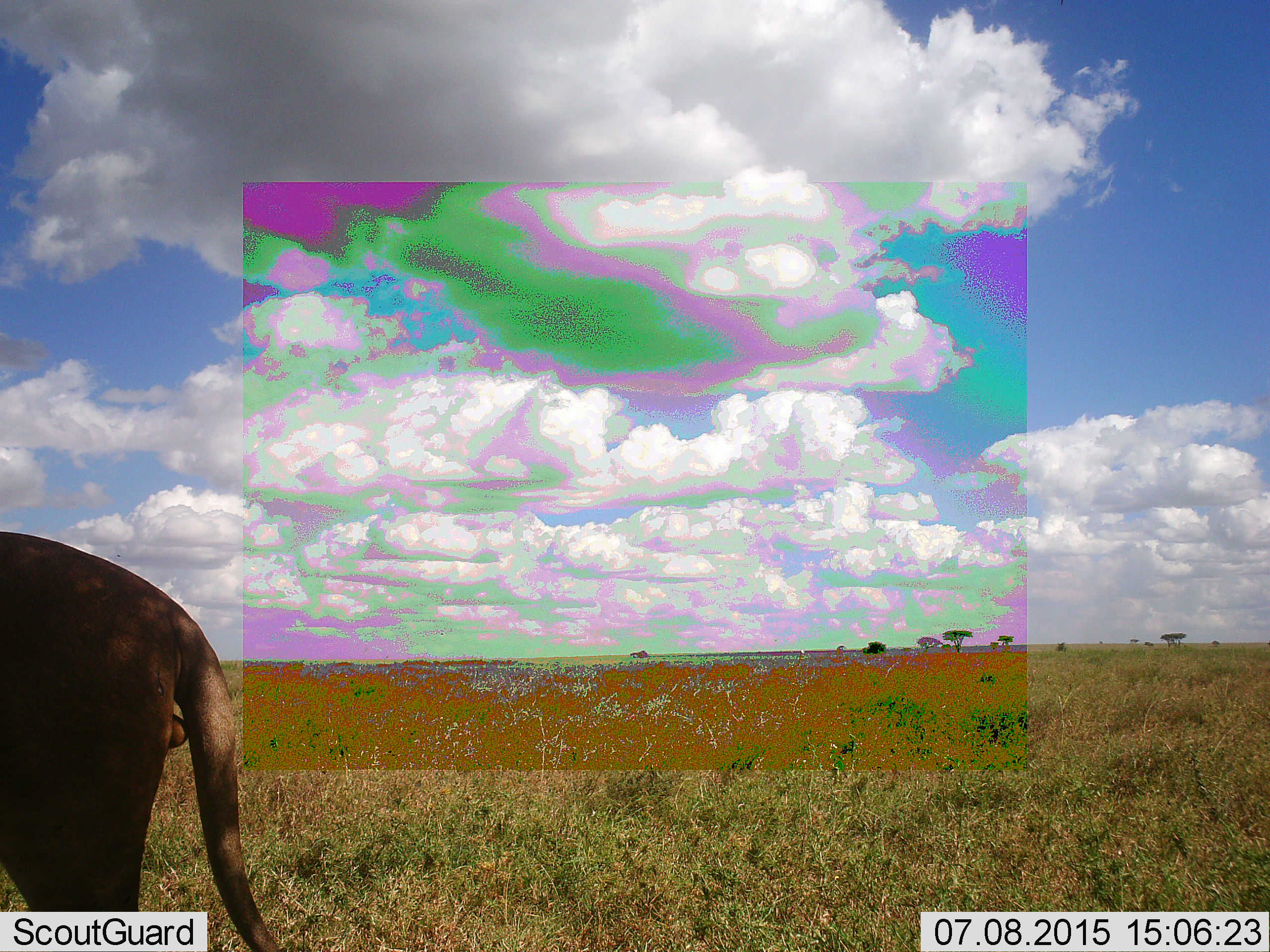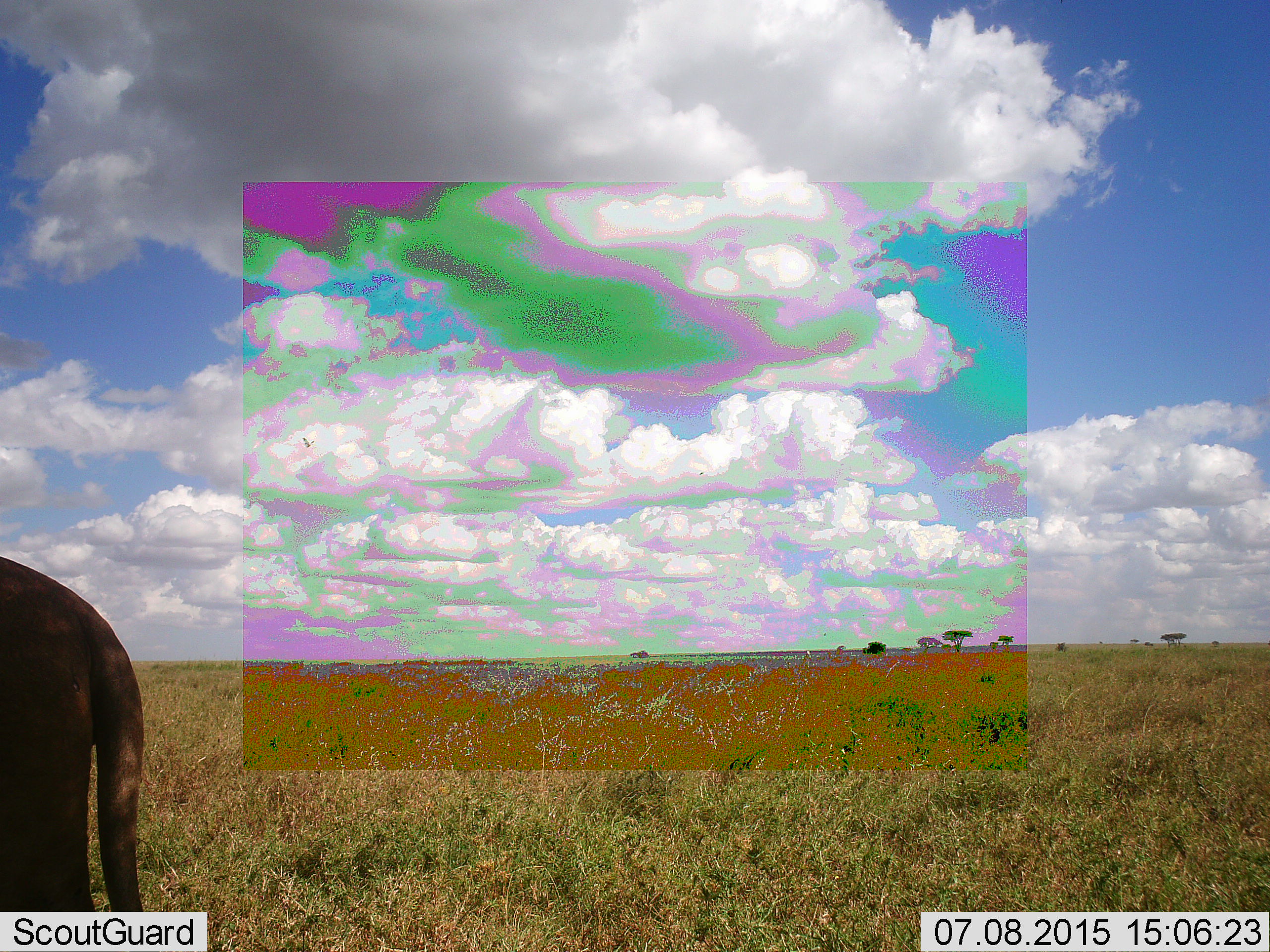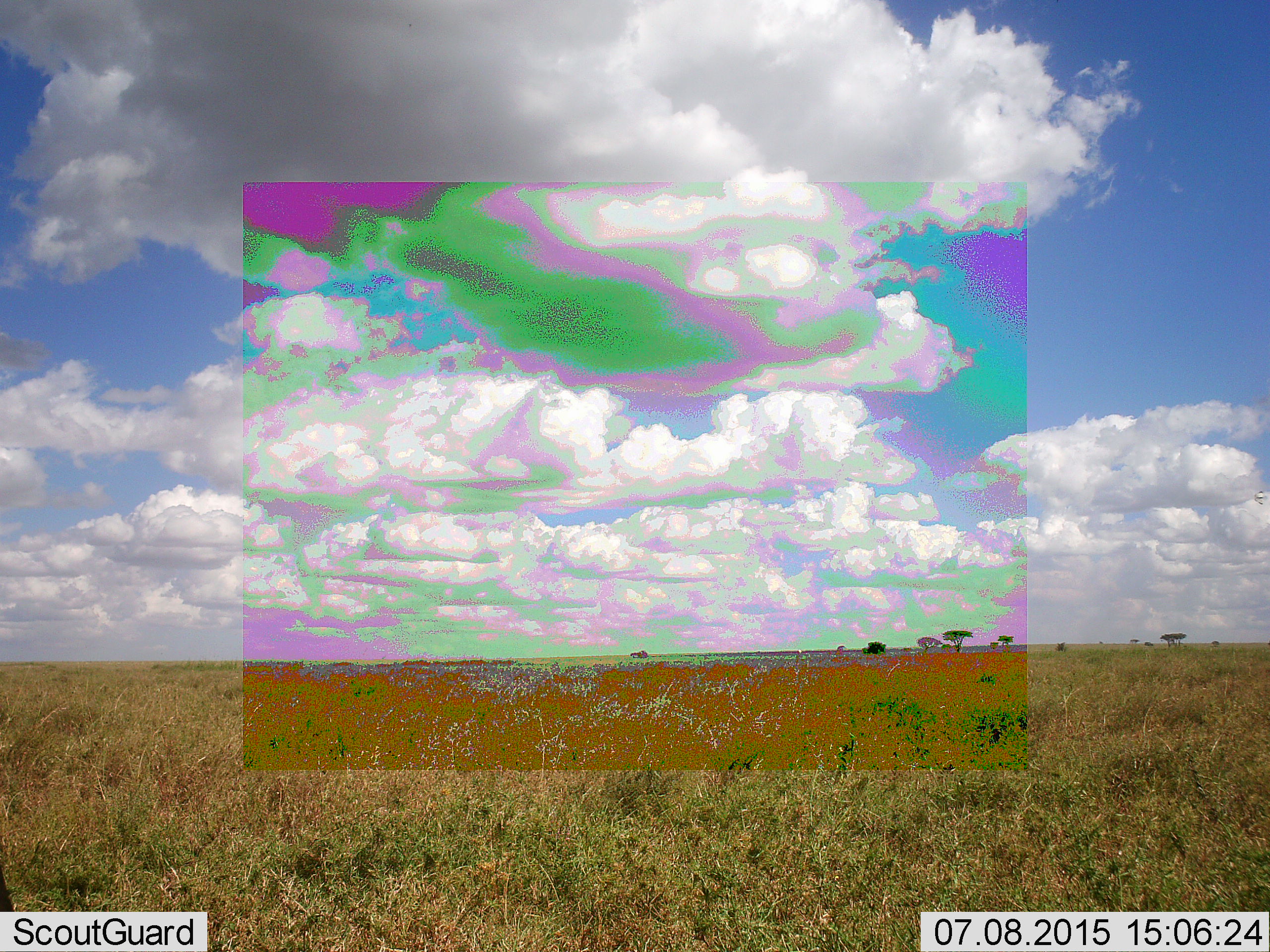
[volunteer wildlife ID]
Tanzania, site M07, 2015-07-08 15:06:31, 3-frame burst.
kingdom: Animalia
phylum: Chordata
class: Mammalia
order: Carnivora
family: Felidae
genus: Panthera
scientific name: Panthera leo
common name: lion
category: lionmale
Lionmale (lion) (Panthera leo), count 1. Behavior (volunteer vote fractions): standing 60%, resting 0%, moving 60%, interacting 0%. Young present (vote fraction): 0%. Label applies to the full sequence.